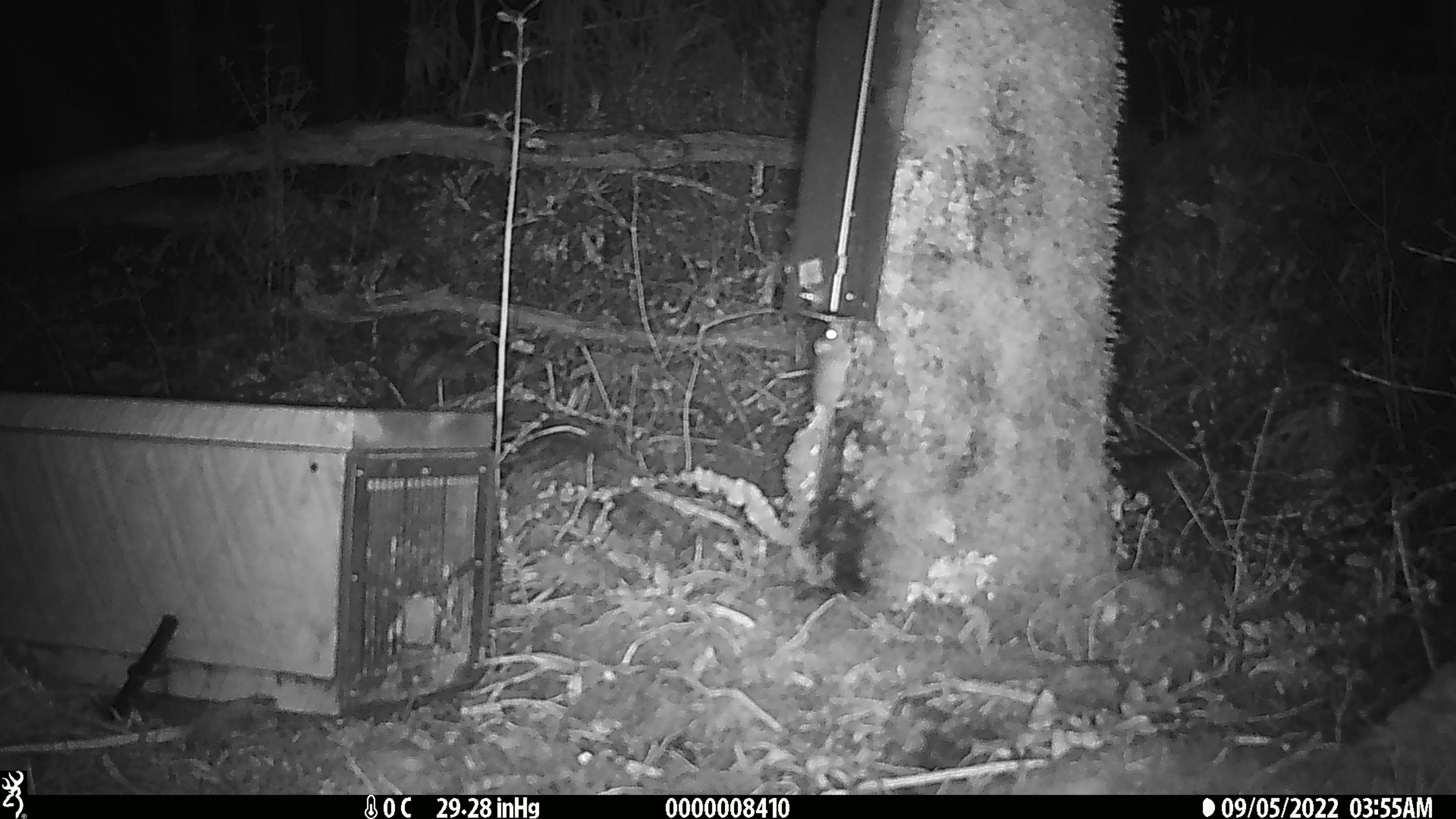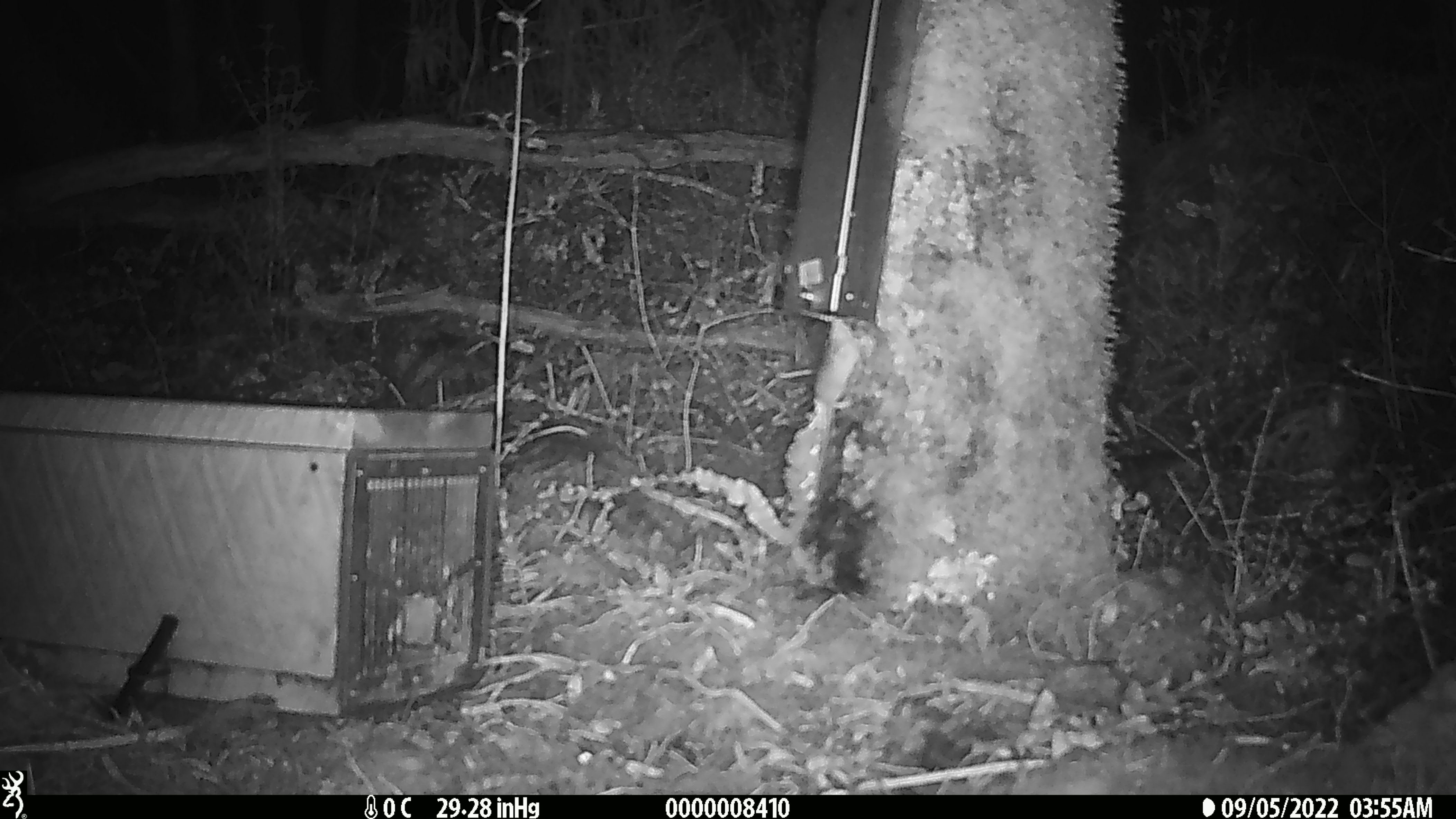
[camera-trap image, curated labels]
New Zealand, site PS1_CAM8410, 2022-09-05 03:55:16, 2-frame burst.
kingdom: Animalia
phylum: Chordata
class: Mammalia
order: Rodentia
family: Muridae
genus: Mus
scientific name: Mus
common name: mouse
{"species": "mouse (Mus)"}